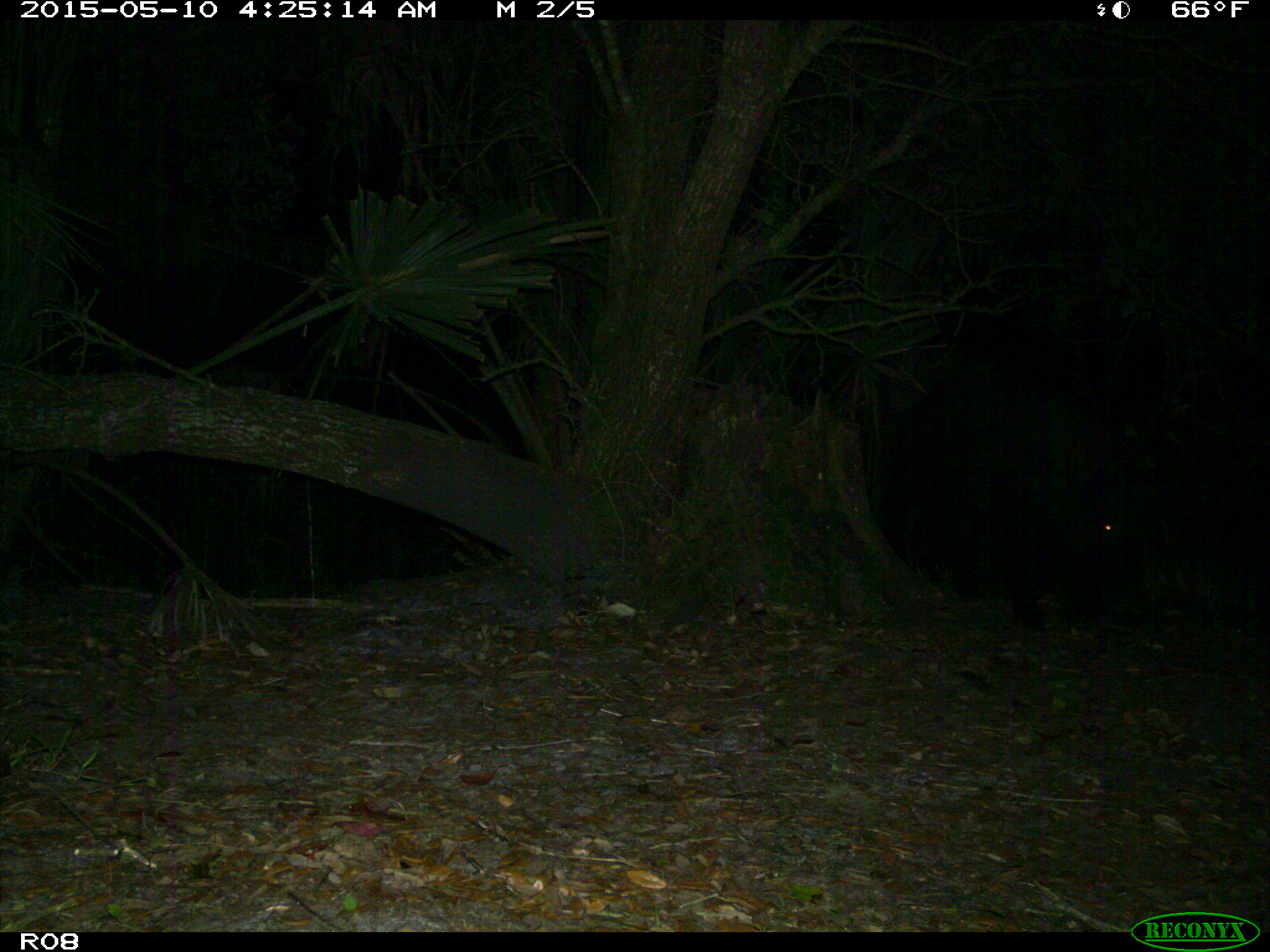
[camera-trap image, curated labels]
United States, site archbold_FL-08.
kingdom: Animalia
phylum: Chordata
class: Mammalia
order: Artiodactyla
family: Suidae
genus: Sus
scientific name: Sus scrofa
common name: wild boar